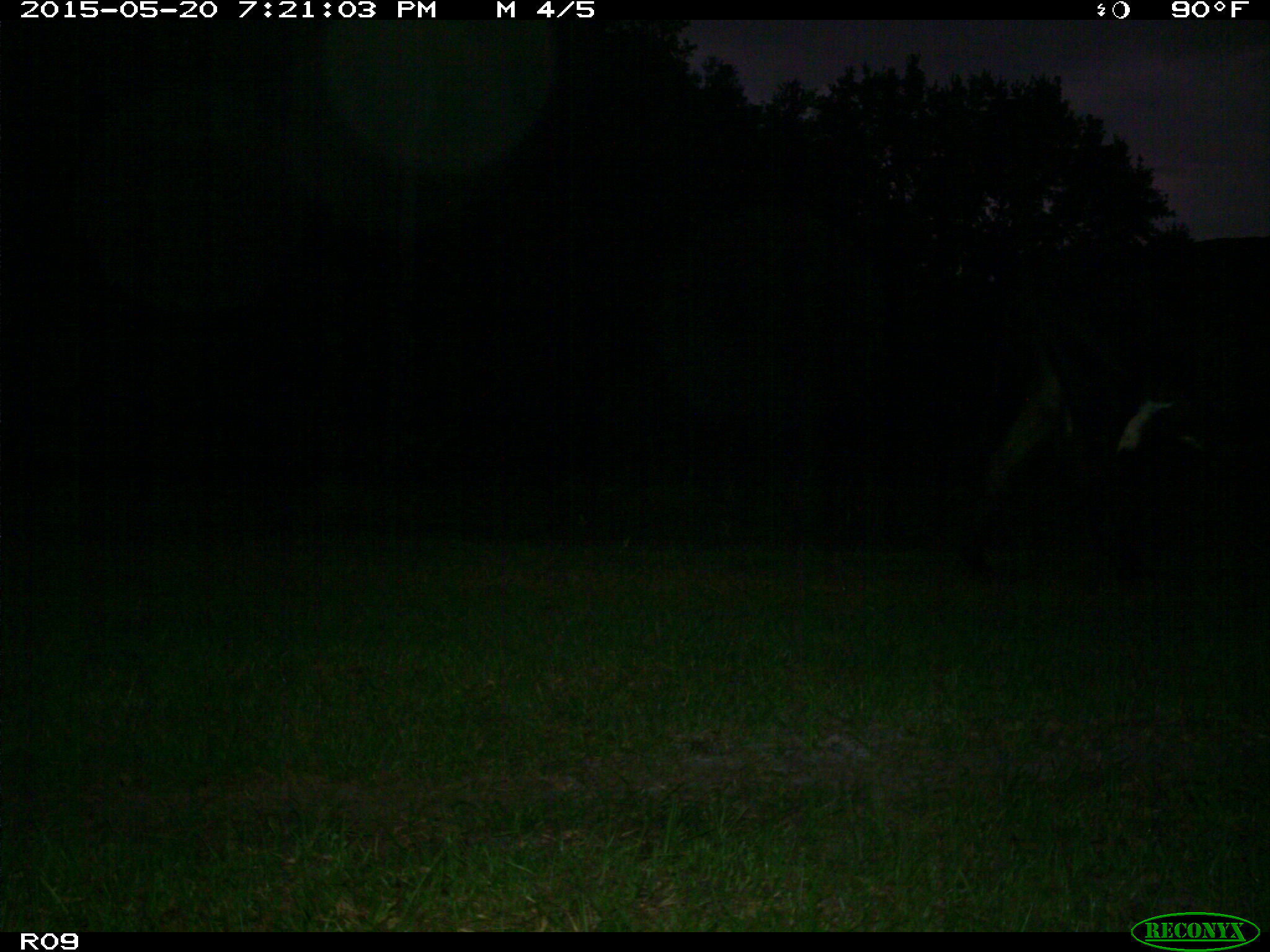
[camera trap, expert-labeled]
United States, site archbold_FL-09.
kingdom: Animalia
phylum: Chordata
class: Mammalia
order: Artiodactyla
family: Bovidae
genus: Bos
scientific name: Bos taurus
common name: domestic cow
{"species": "Bos taurus (domestic cow)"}